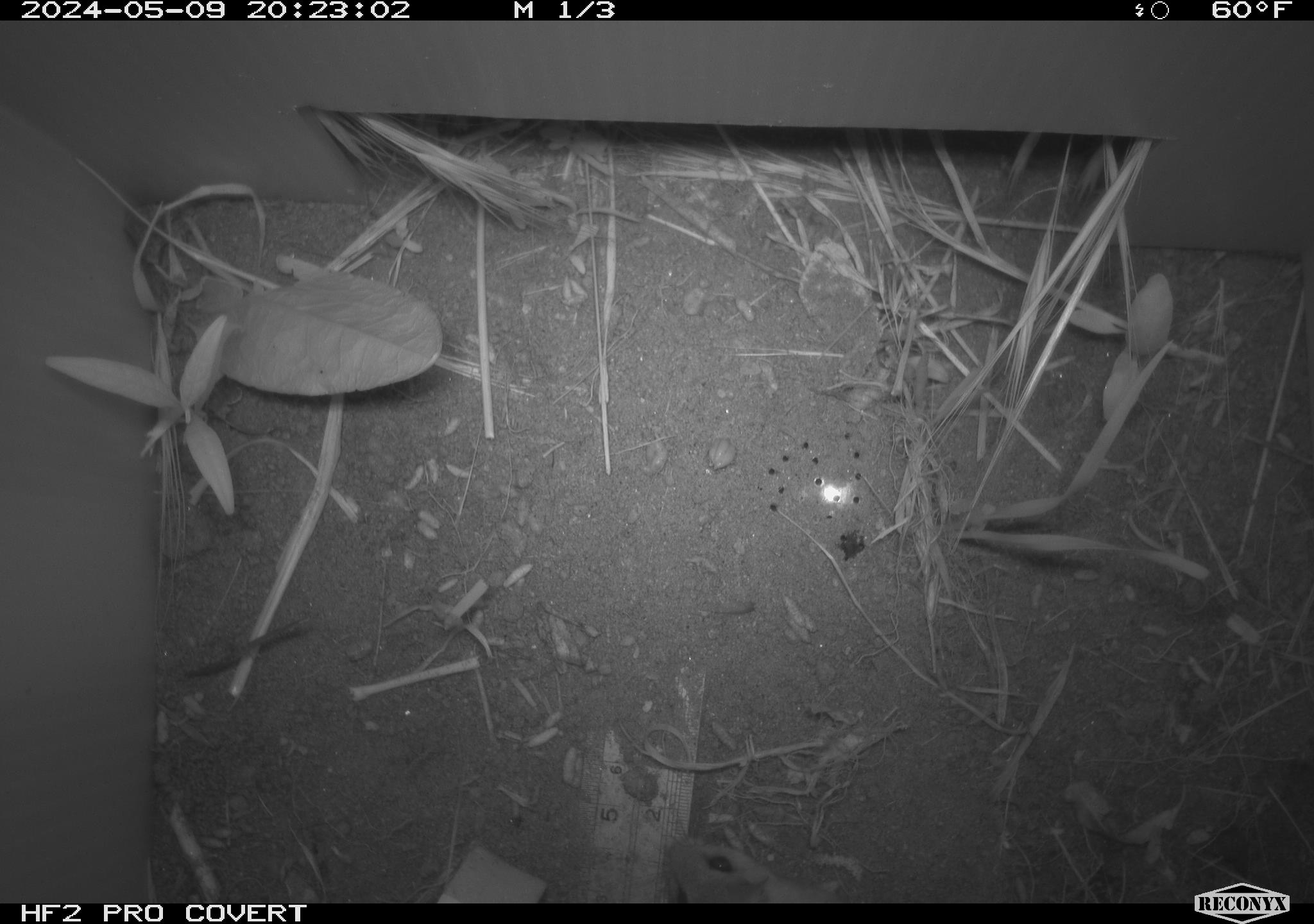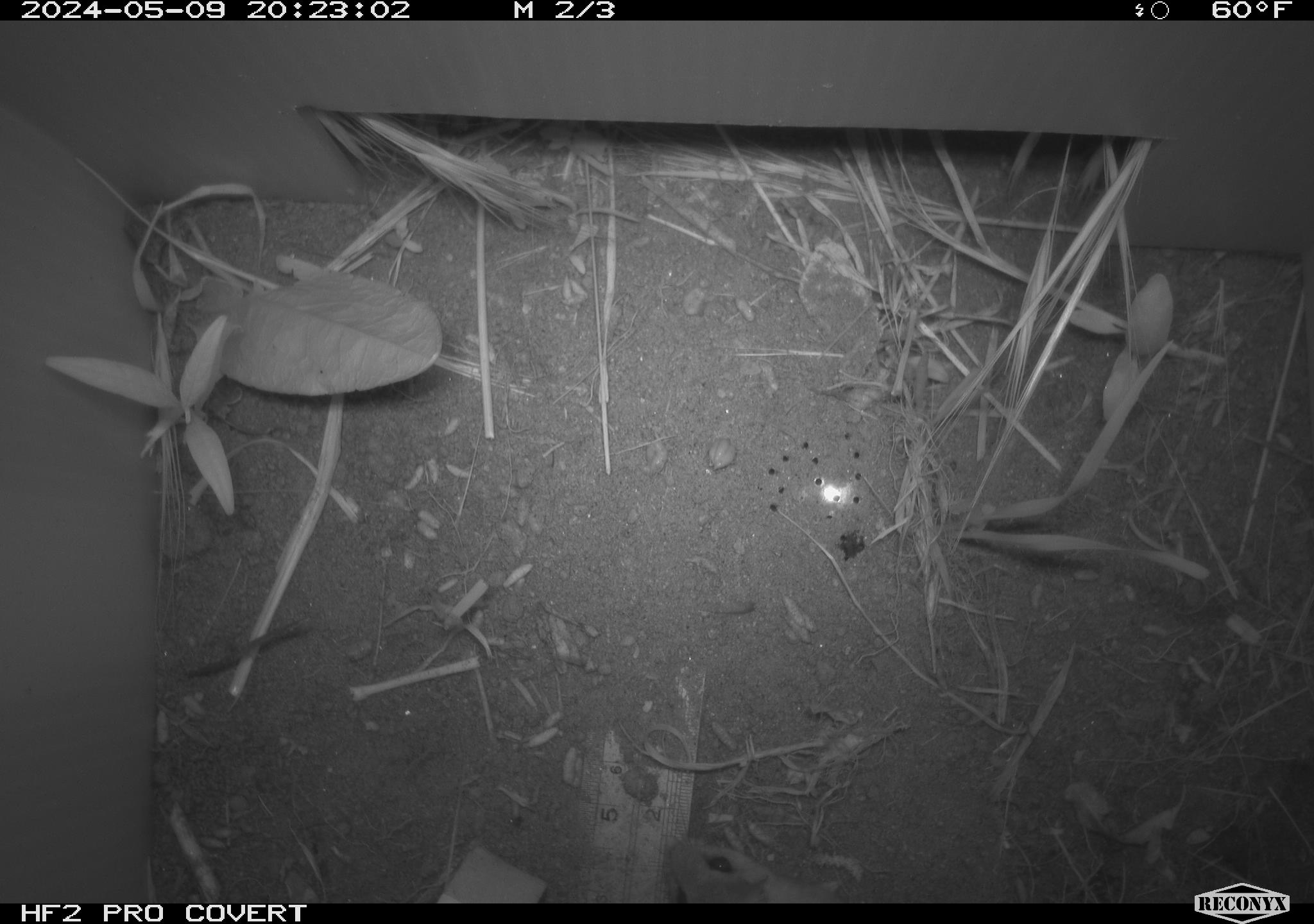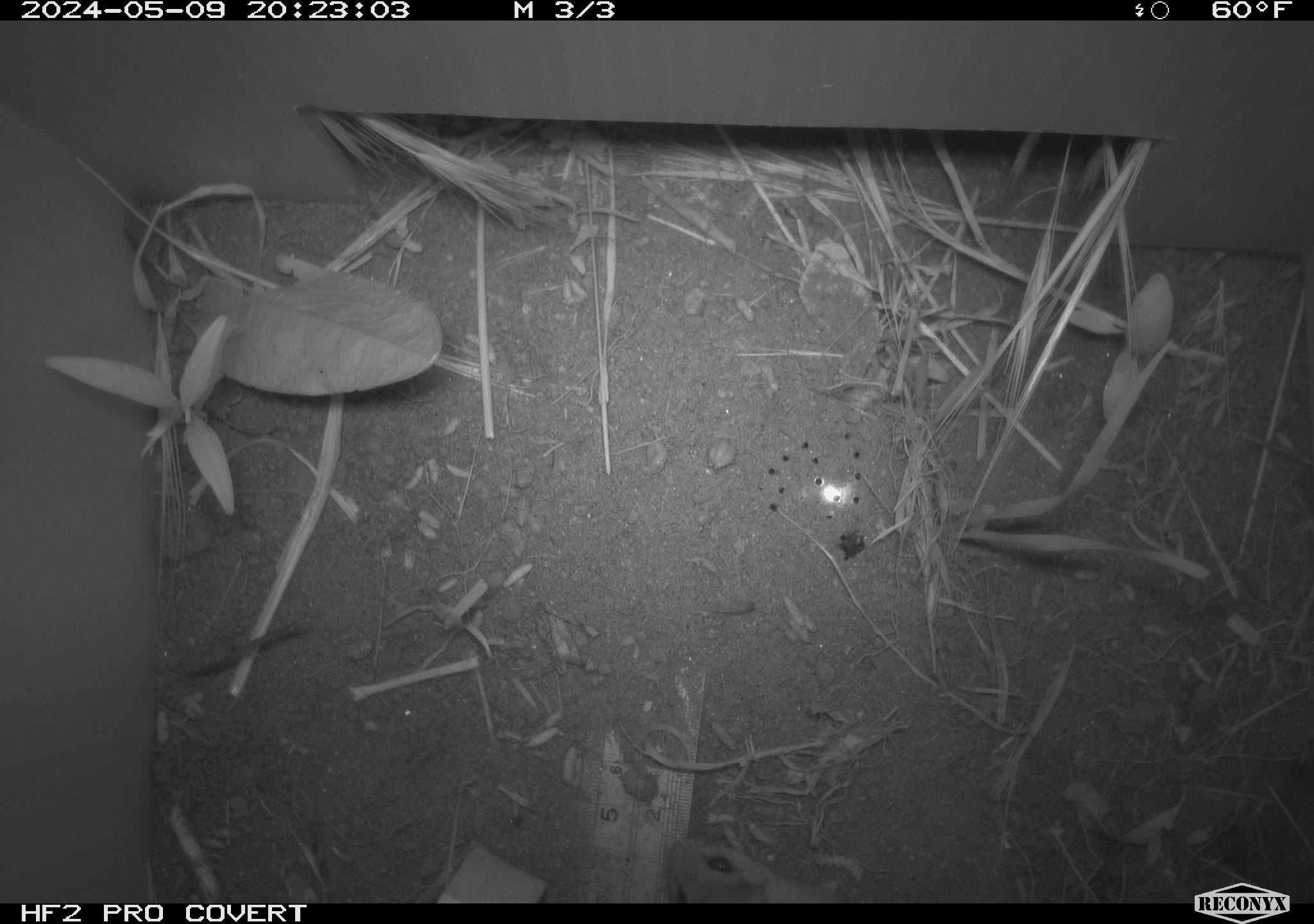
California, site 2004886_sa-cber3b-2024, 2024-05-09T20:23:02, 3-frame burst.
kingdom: Animalia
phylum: Chordata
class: Mammalia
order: Rodentia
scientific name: Rodentia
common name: mouse species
Mouse species (Rodentia).